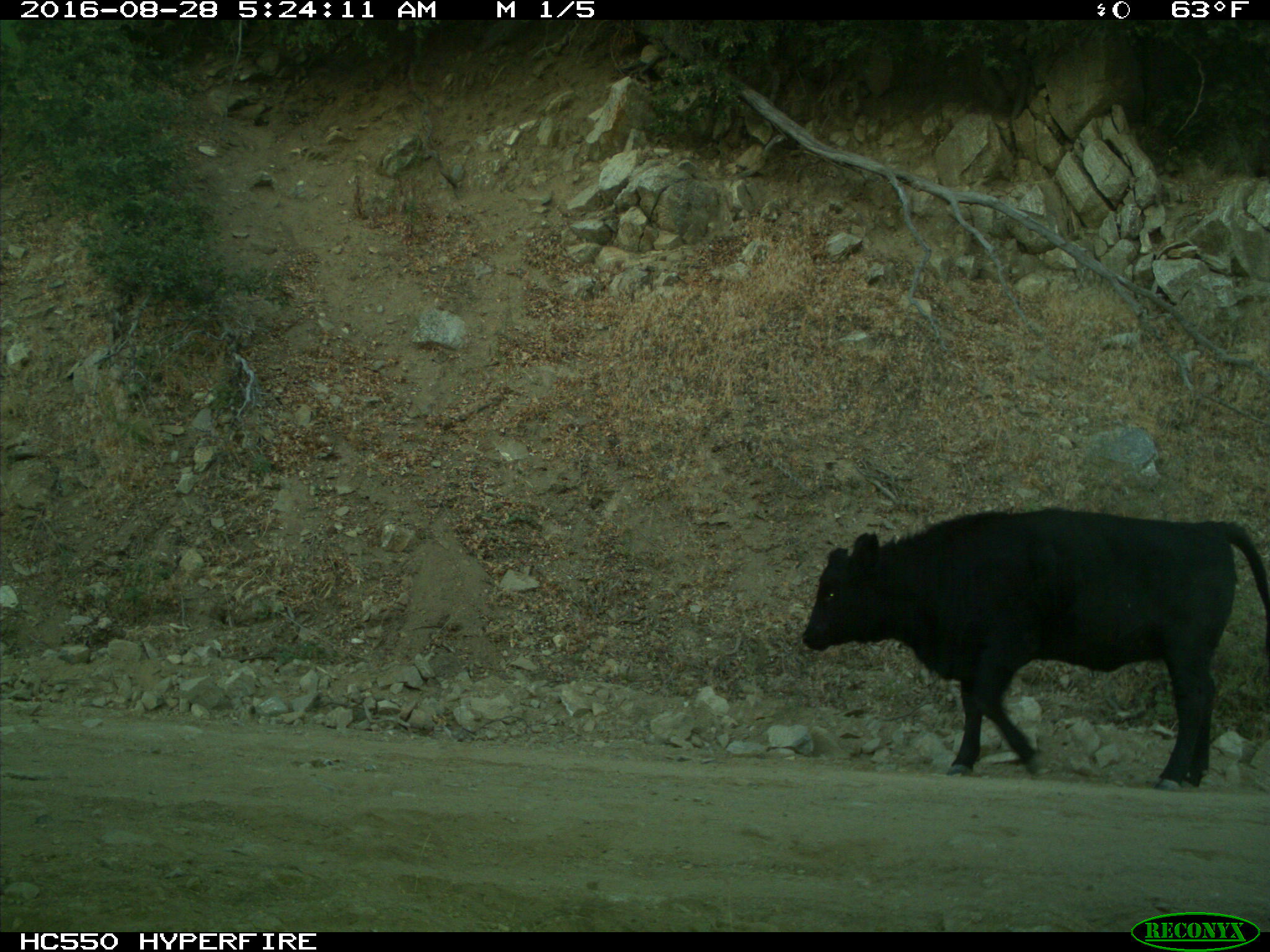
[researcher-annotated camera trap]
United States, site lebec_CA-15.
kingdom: Animalia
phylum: Chordata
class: Mammalia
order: Artiodactyla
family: Bovidae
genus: Bos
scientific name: Bos taurus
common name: domestic cow